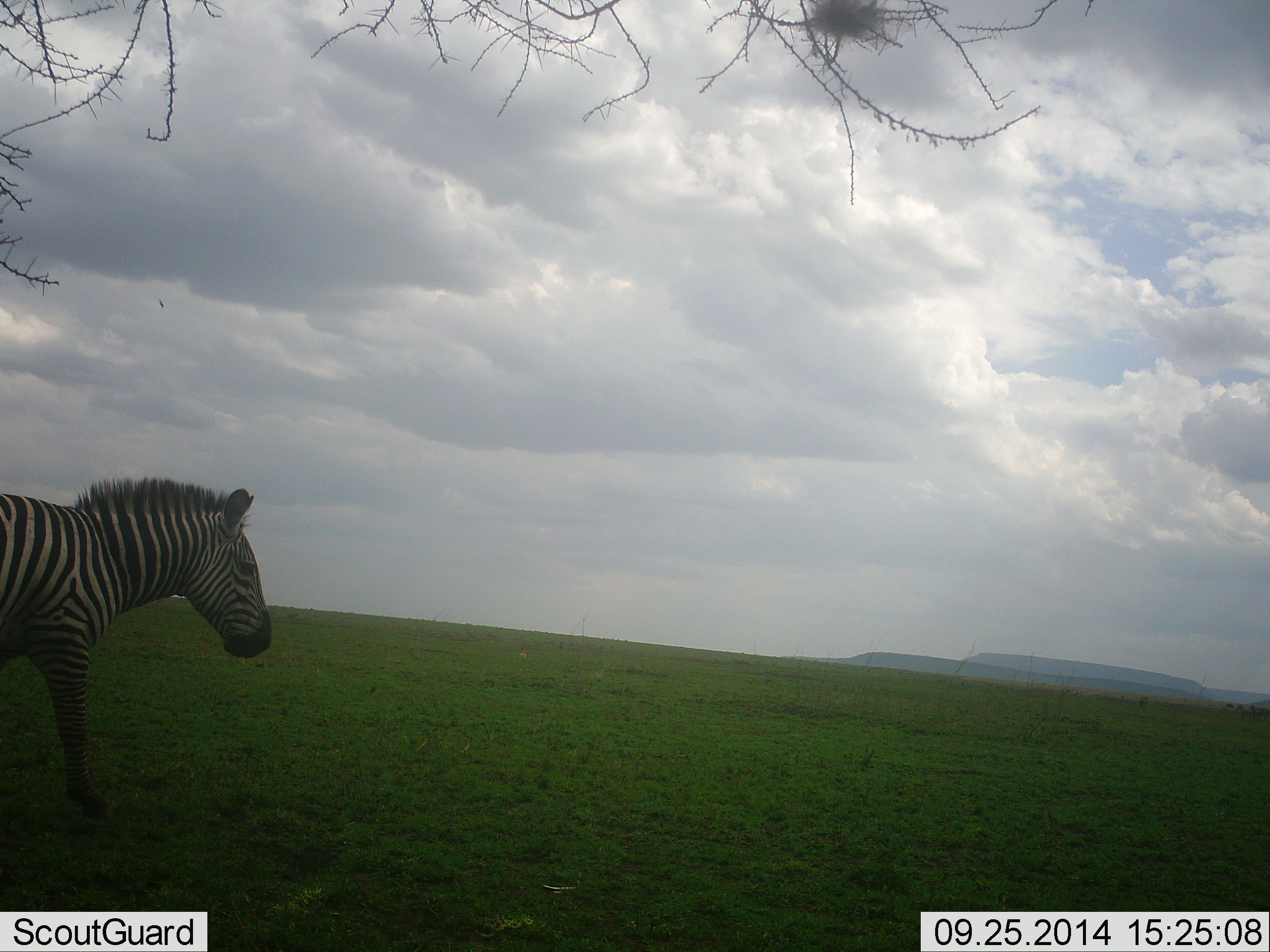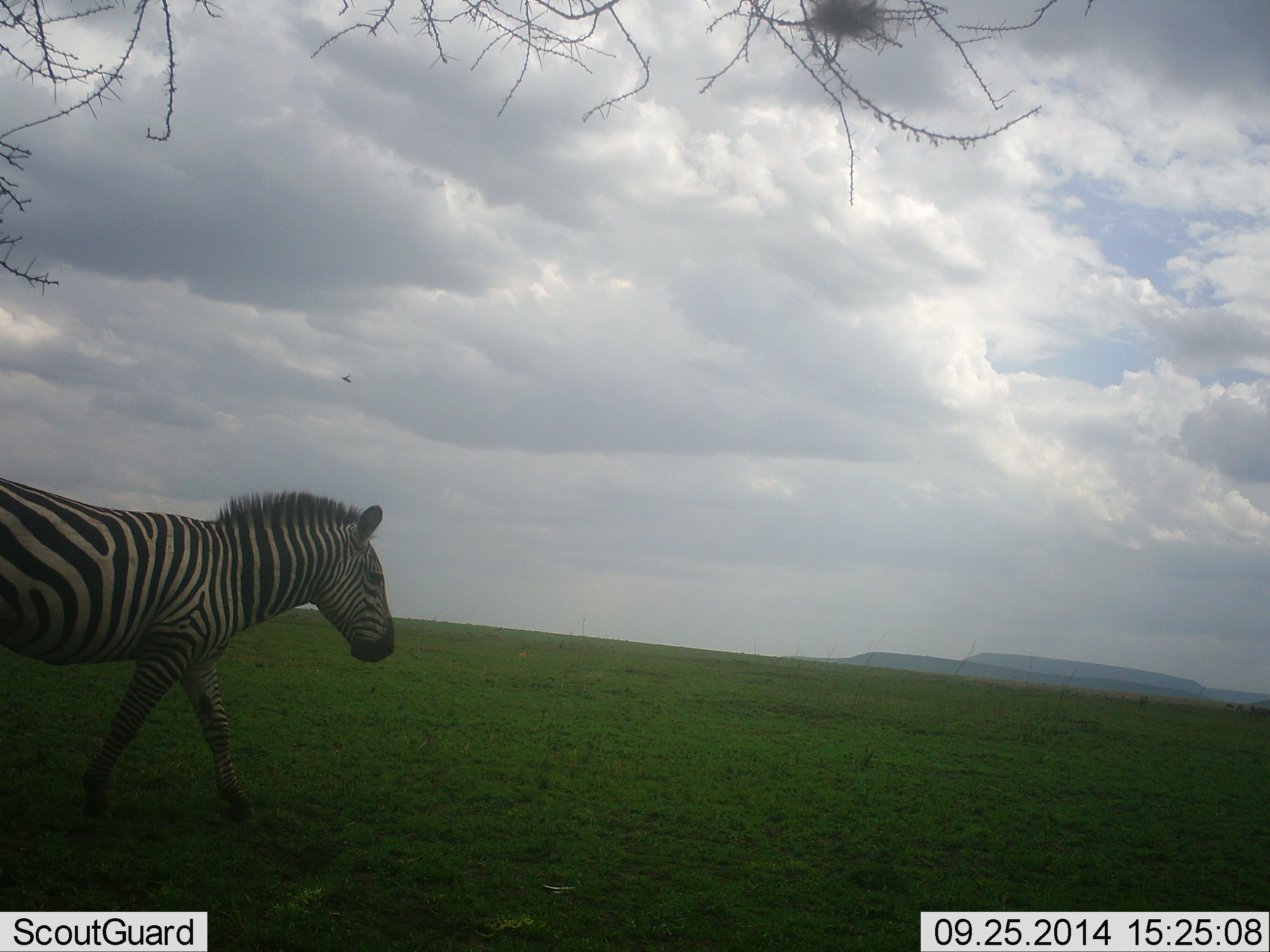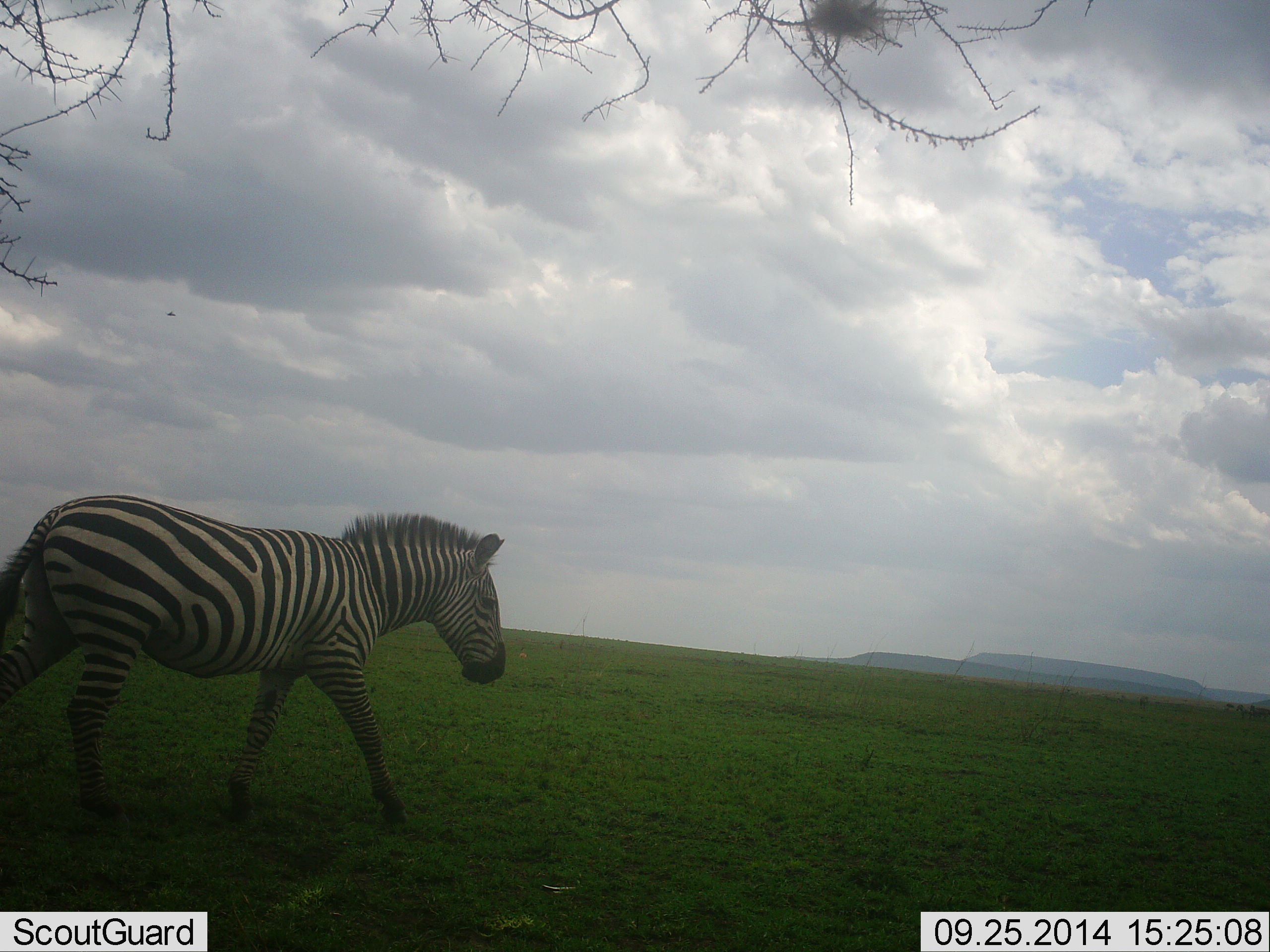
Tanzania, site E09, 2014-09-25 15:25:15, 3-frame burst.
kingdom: Animalia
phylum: Chordata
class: Mammalia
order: Perissodactyla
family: Equidae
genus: Equus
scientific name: Equus quagga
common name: plains zebra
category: zebra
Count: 1.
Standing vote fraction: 8%.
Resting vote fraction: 0%.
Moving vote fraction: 92%.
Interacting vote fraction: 0%.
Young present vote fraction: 0%.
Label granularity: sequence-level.